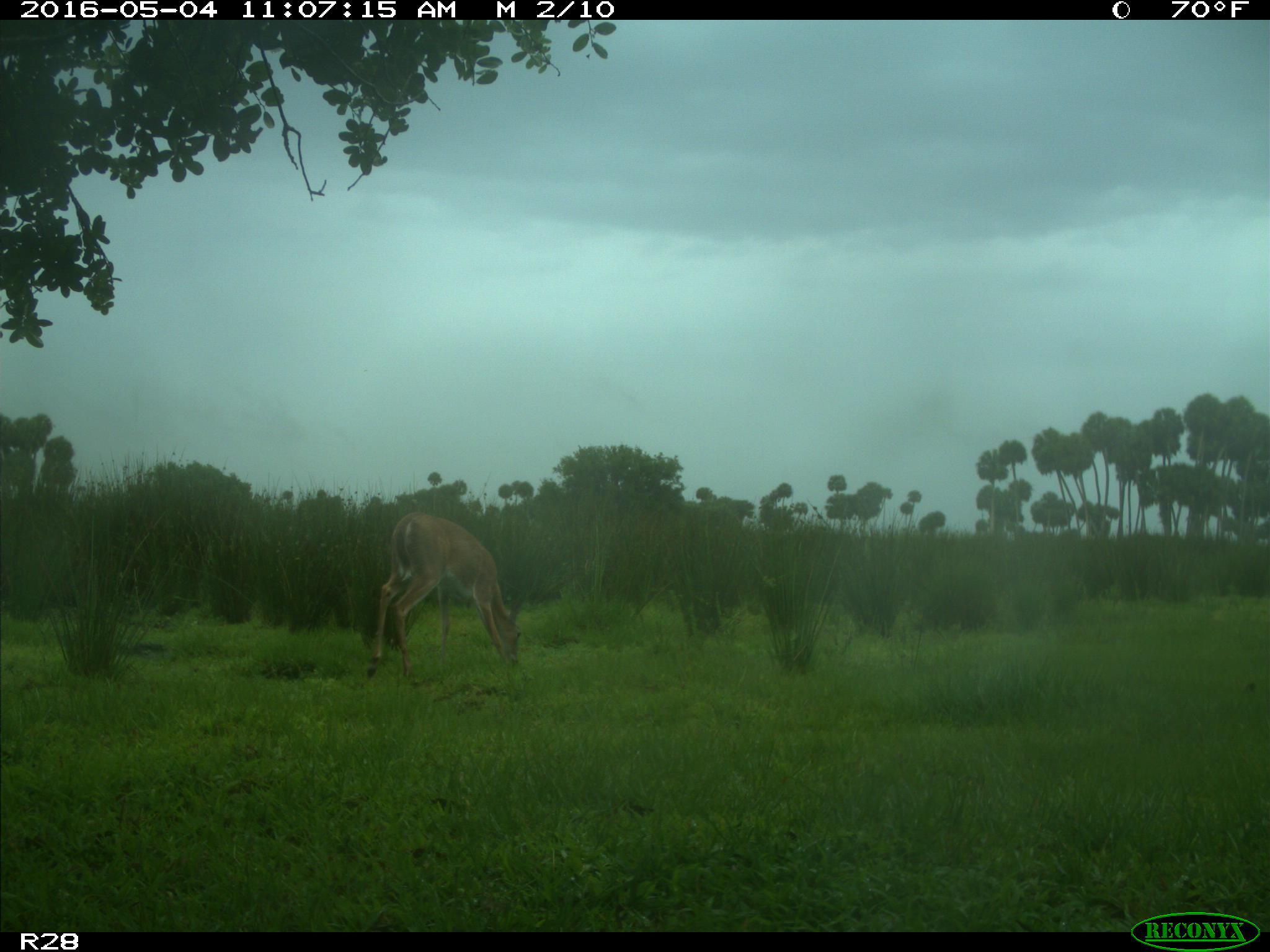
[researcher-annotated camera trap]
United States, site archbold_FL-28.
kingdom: Animalia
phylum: Chordata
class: Mammalia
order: Artiodactyla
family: Cervidae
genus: Odocoileus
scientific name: Odocoileus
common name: deer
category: unidentified deer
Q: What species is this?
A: Unidentified deer (deer) (Odocoileus).